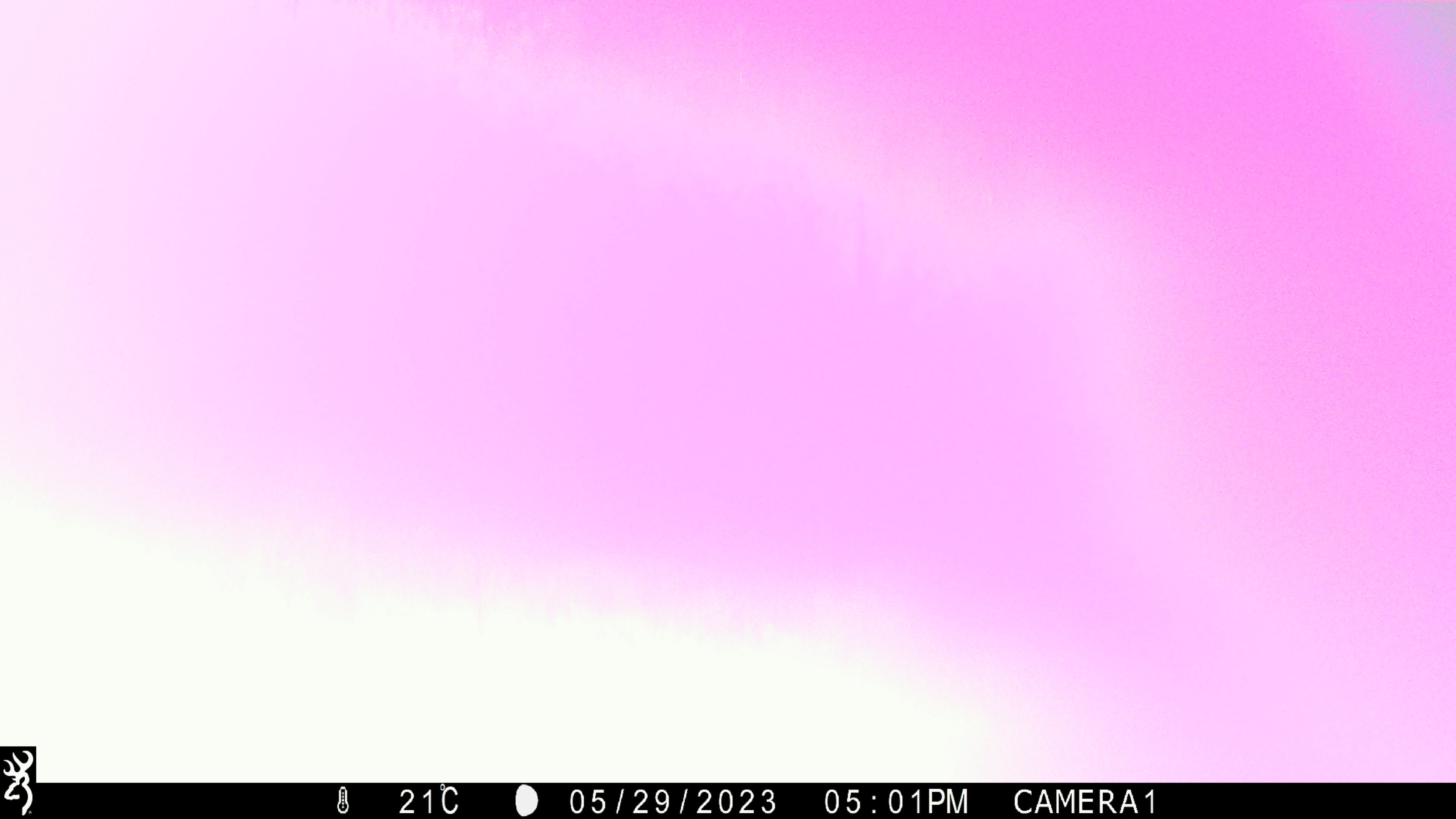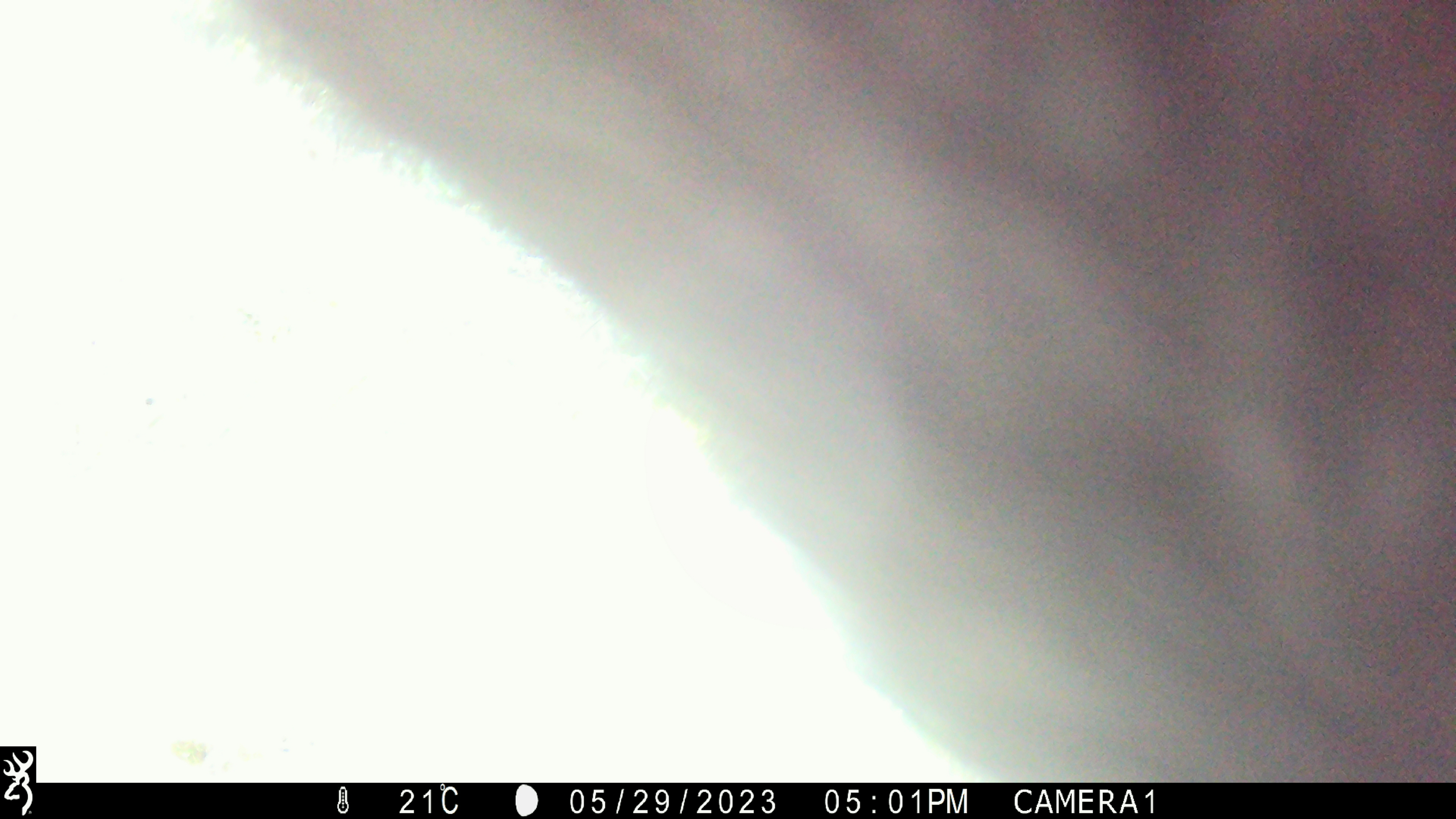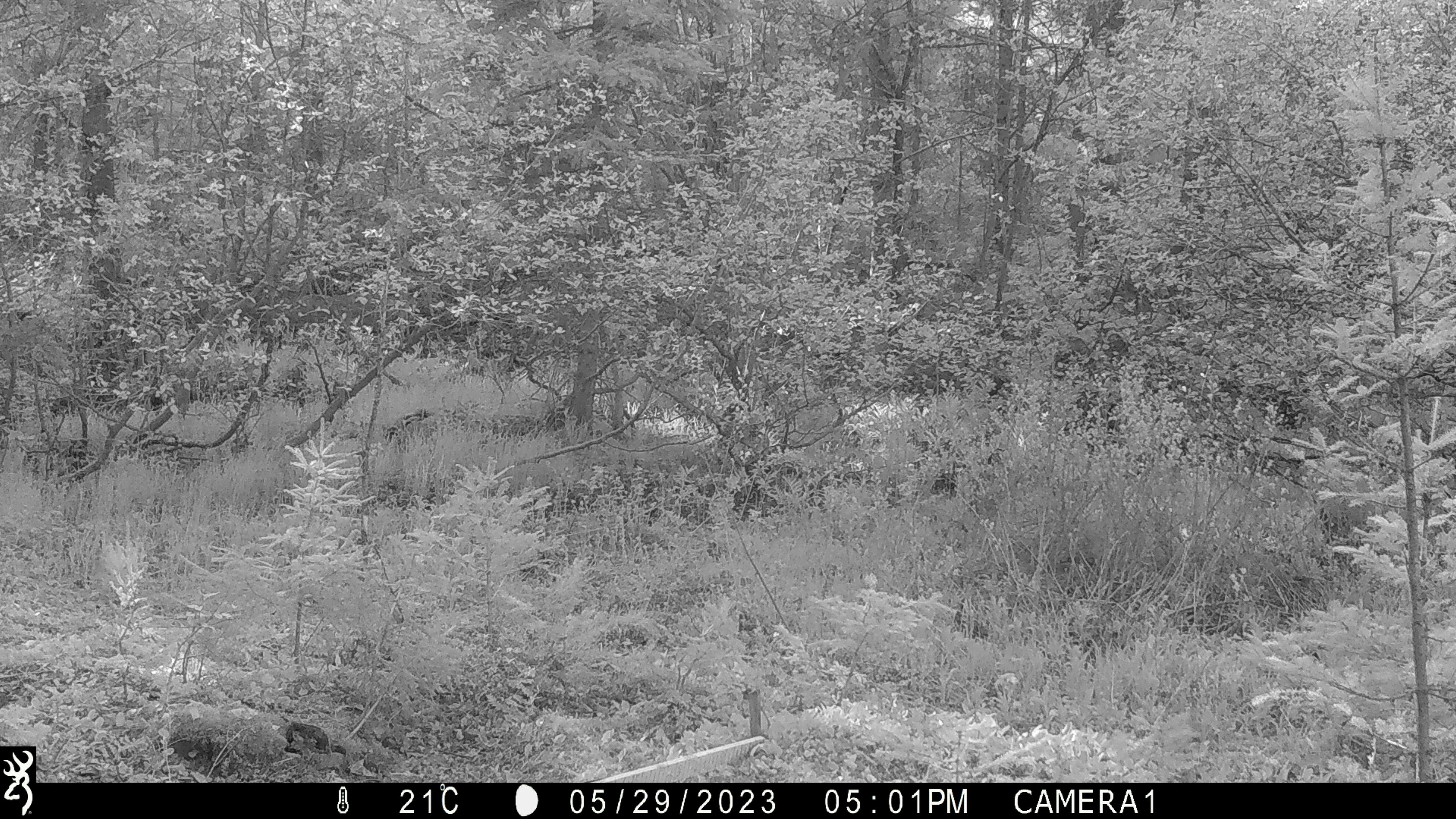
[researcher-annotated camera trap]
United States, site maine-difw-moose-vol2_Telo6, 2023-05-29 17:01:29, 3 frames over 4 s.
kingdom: Animalia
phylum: Chordata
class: Mammalia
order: Artiodactyla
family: Cervidae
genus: Alces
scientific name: Alces alces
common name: moose